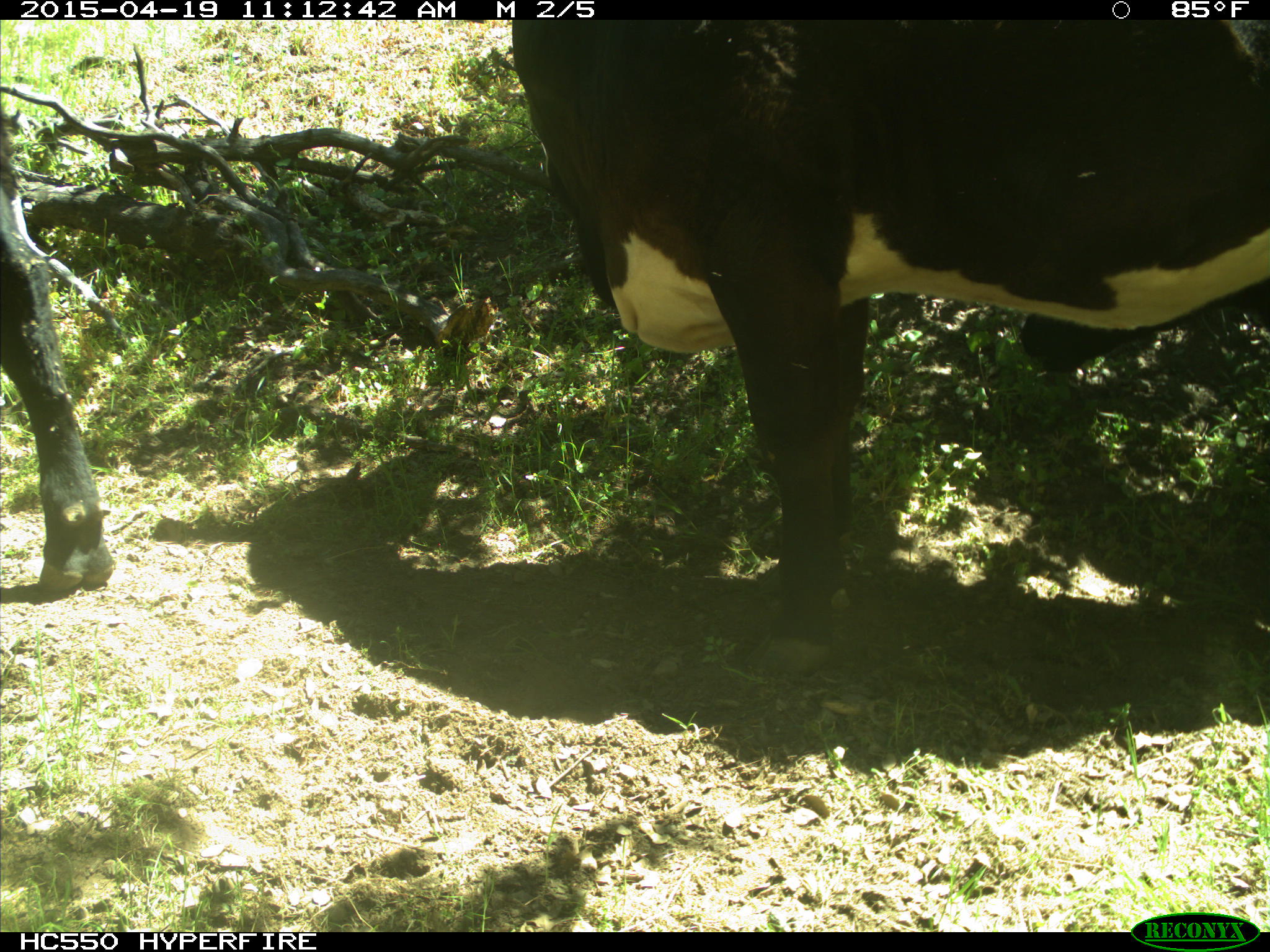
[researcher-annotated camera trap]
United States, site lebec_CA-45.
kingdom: Animalia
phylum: Chordata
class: Mammalia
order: Artiodactyla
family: Bovidae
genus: Bos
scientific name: Bos taurus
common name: domestic cow